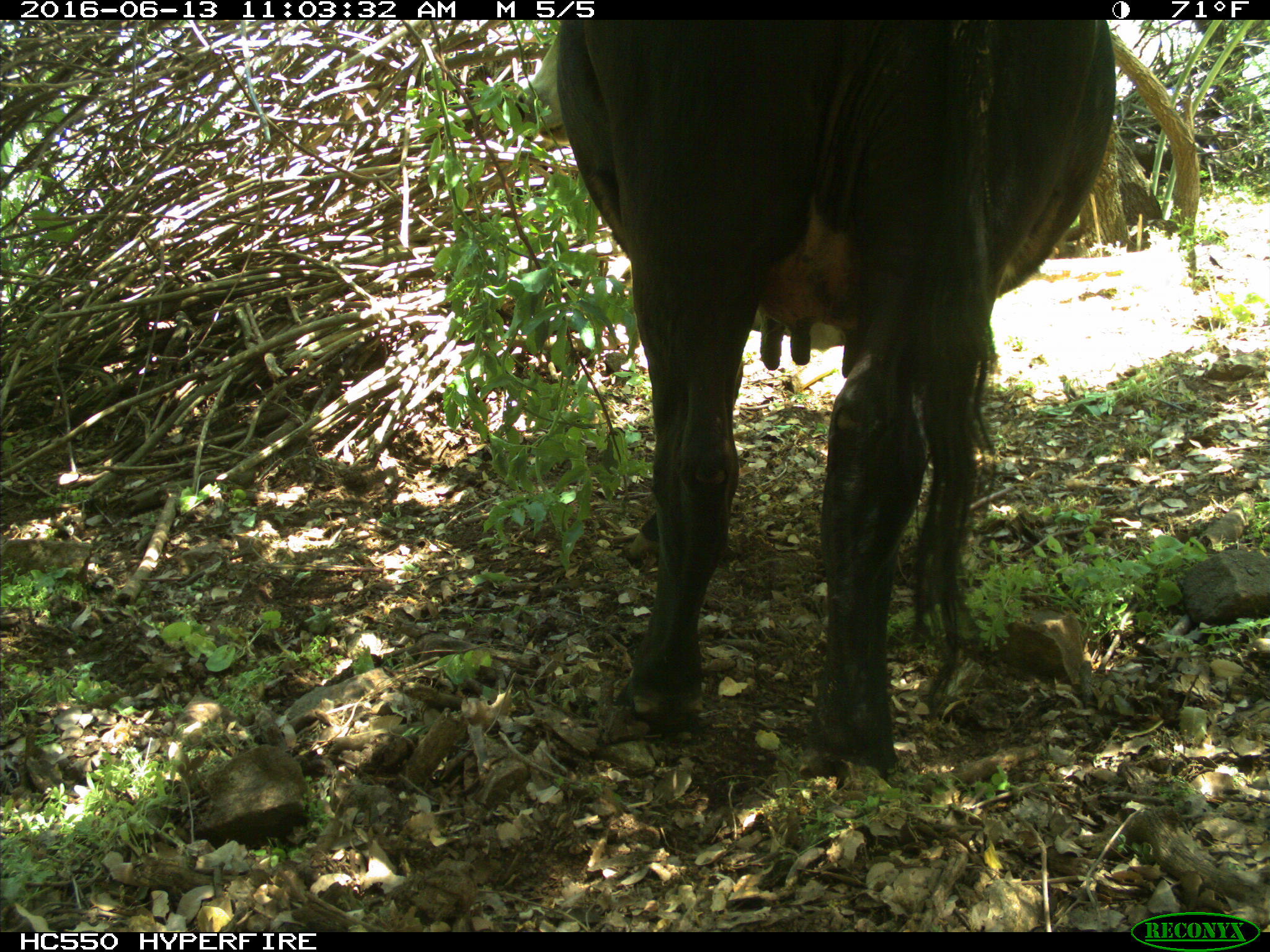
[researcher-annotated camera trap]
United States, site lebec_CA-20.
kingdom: Animalia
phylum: Chordata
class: Mammalia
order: Artiodactyla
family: Bovidae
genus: Bos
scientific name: Bos taurus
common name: domestic cow